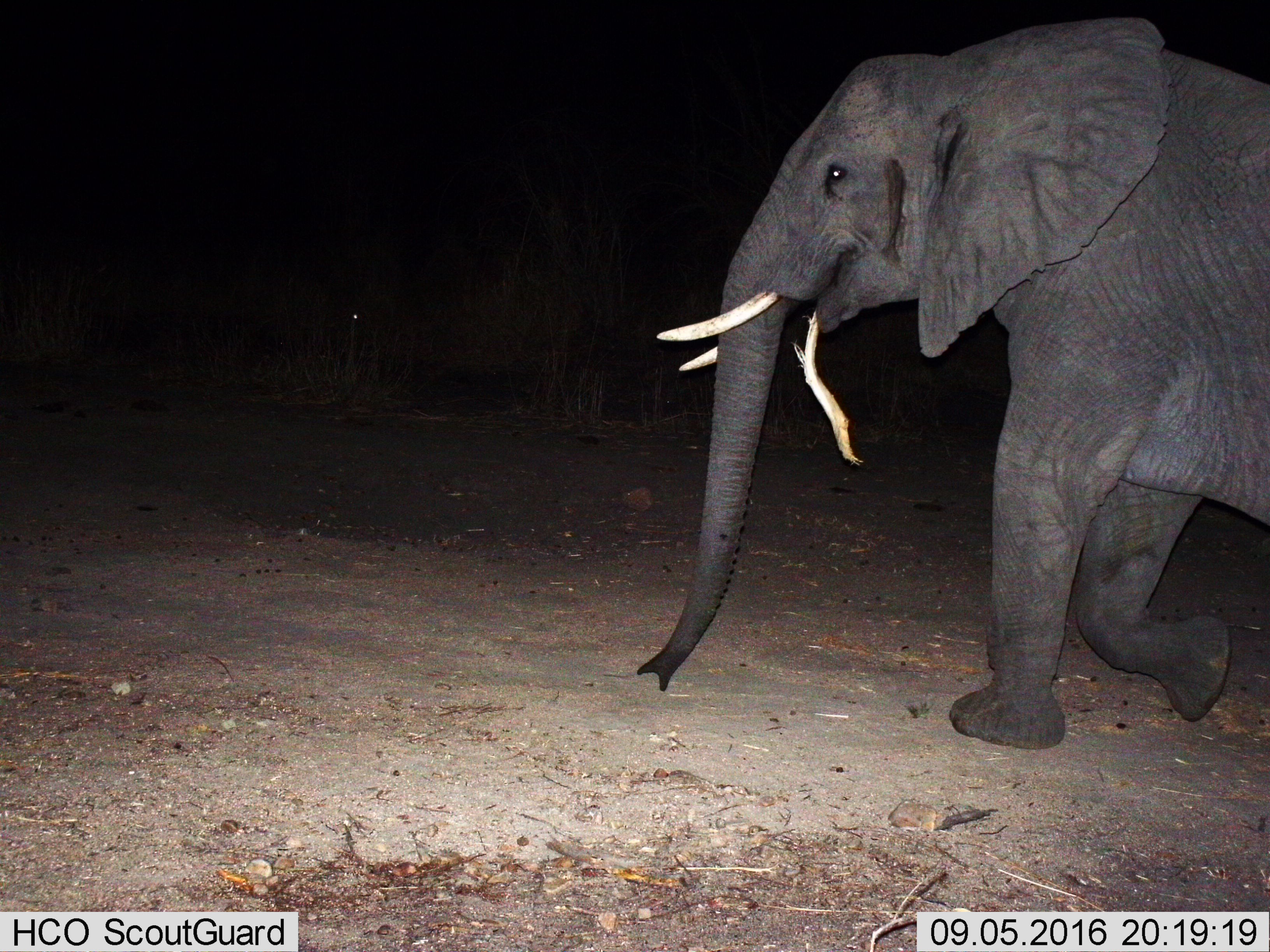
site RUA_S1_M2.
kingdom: Animalia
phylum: Chordata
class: Mammalia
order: Proboscidea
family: Elephantidae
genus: Loxodonta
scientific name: Loxodonta africana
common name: african bush elephant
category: elephant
Elephant (african bush elephant) (Loxodonta africana), count 1. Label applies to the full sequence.